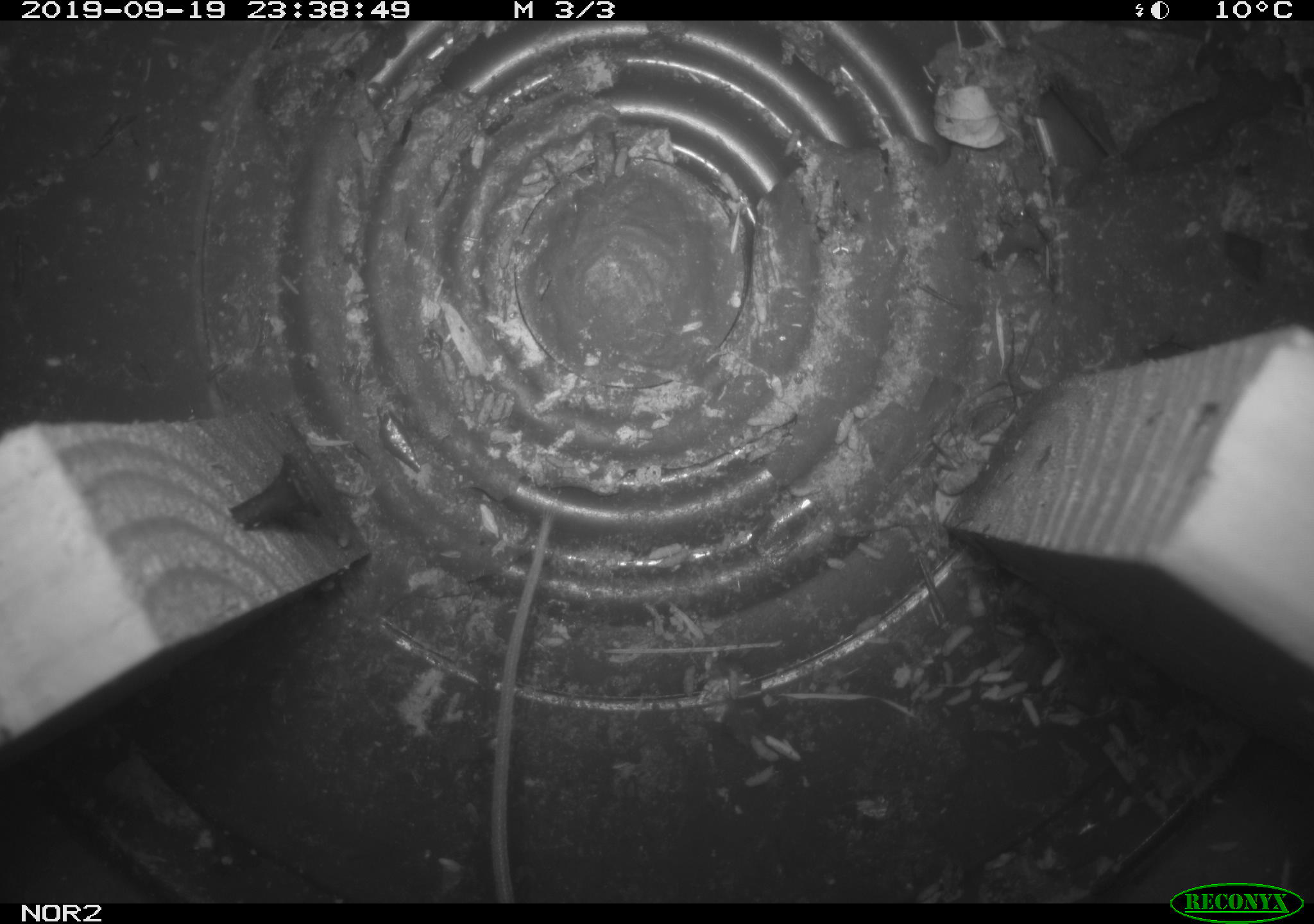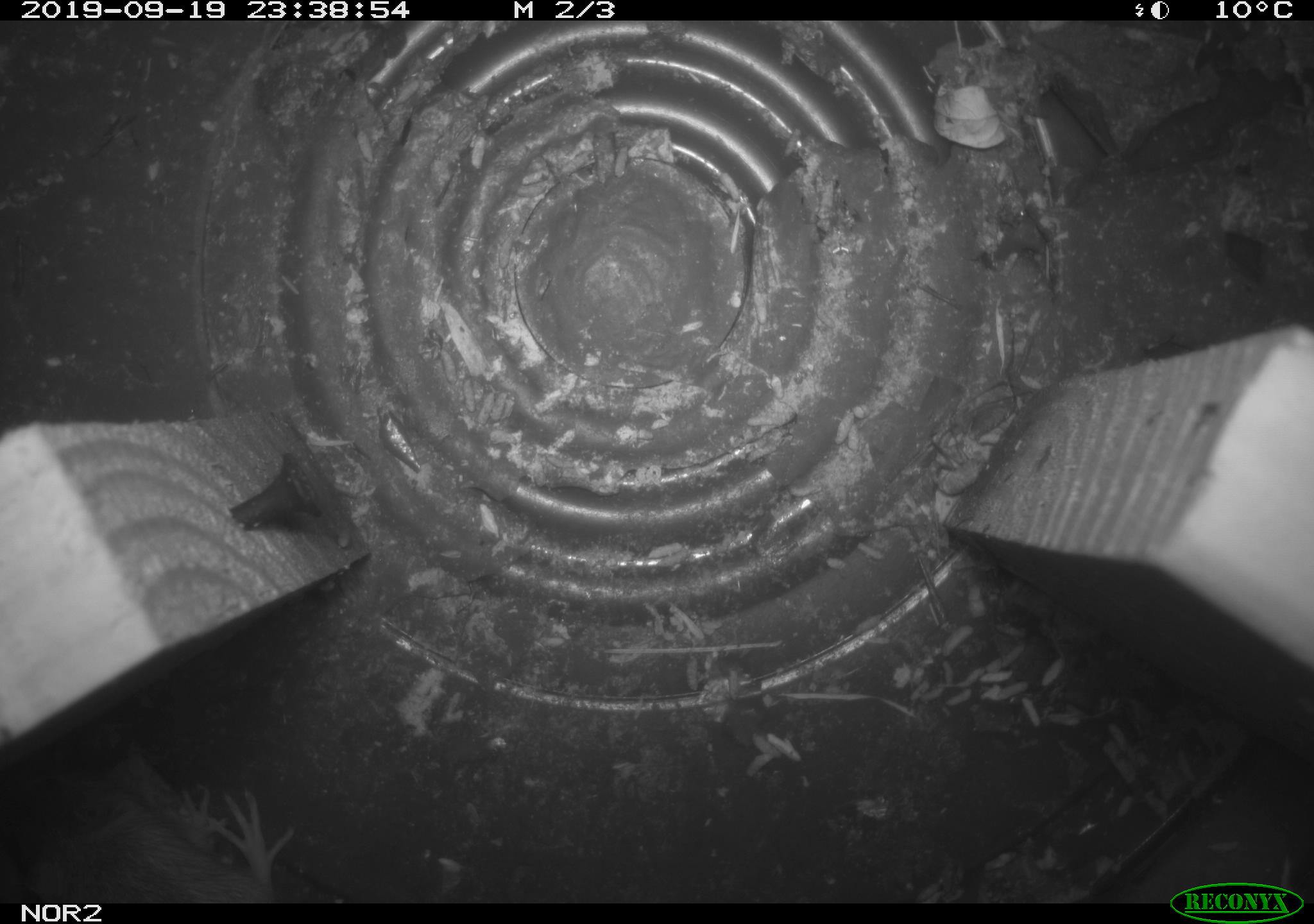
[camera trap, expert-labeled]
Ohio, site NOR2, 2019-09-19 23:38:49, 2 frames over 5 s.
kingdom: Animalia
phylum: Chordata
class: Mammalia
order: Rodentia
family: Zapodidae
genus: Napaeozapus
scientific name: Napaeozapus insignis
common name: woodland jumping mouse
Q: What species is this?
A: Woodland jumping mouse (Napaeozapus insignis).